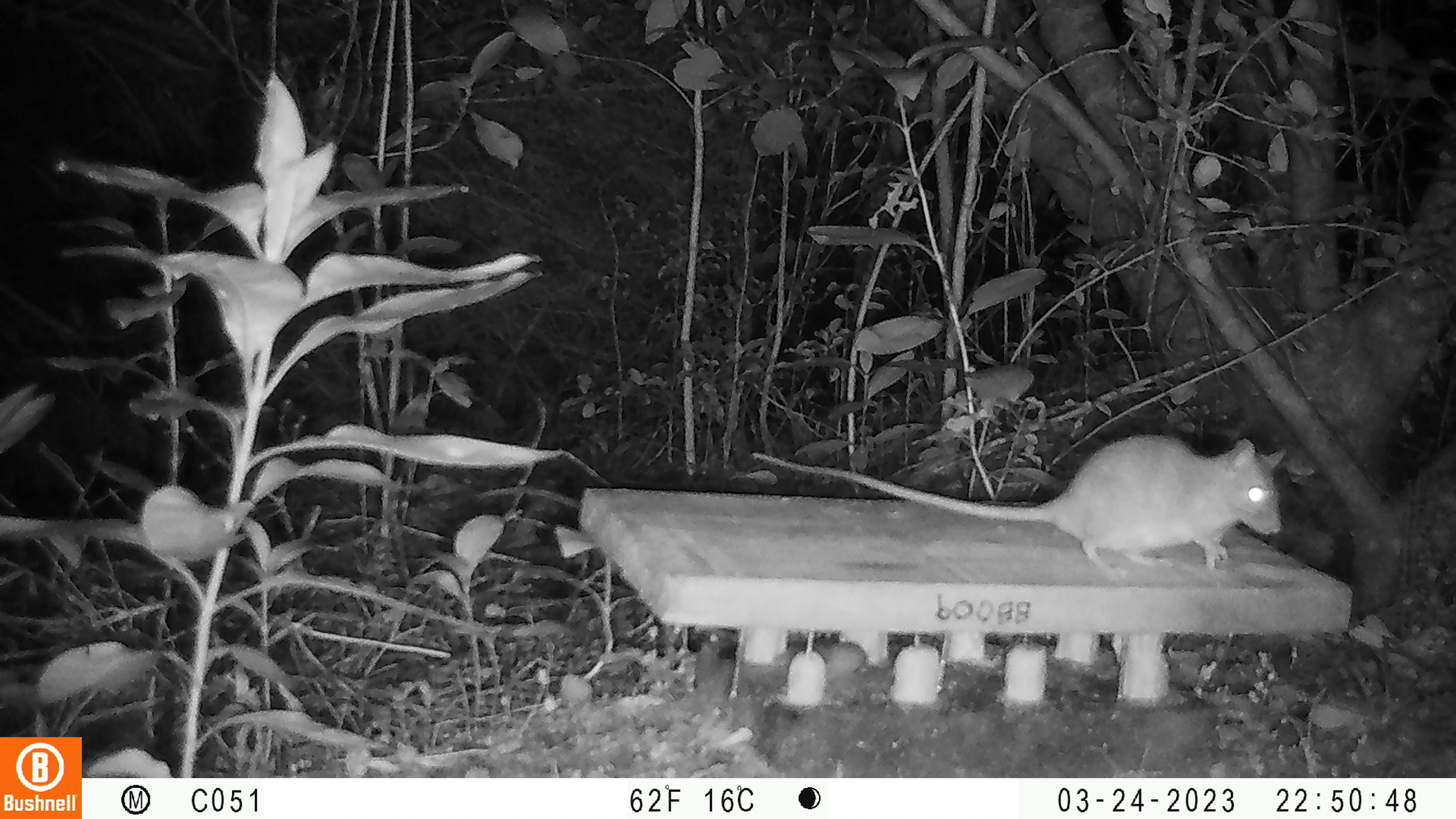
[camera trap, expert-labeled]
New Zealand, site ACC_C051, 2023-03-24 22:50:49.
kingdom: Animalia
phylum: Chordata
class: Mammalia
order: Rodentia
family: Muridae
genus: Rattus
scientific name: Rattus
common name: rat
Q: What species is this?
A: Rat (Rattus).